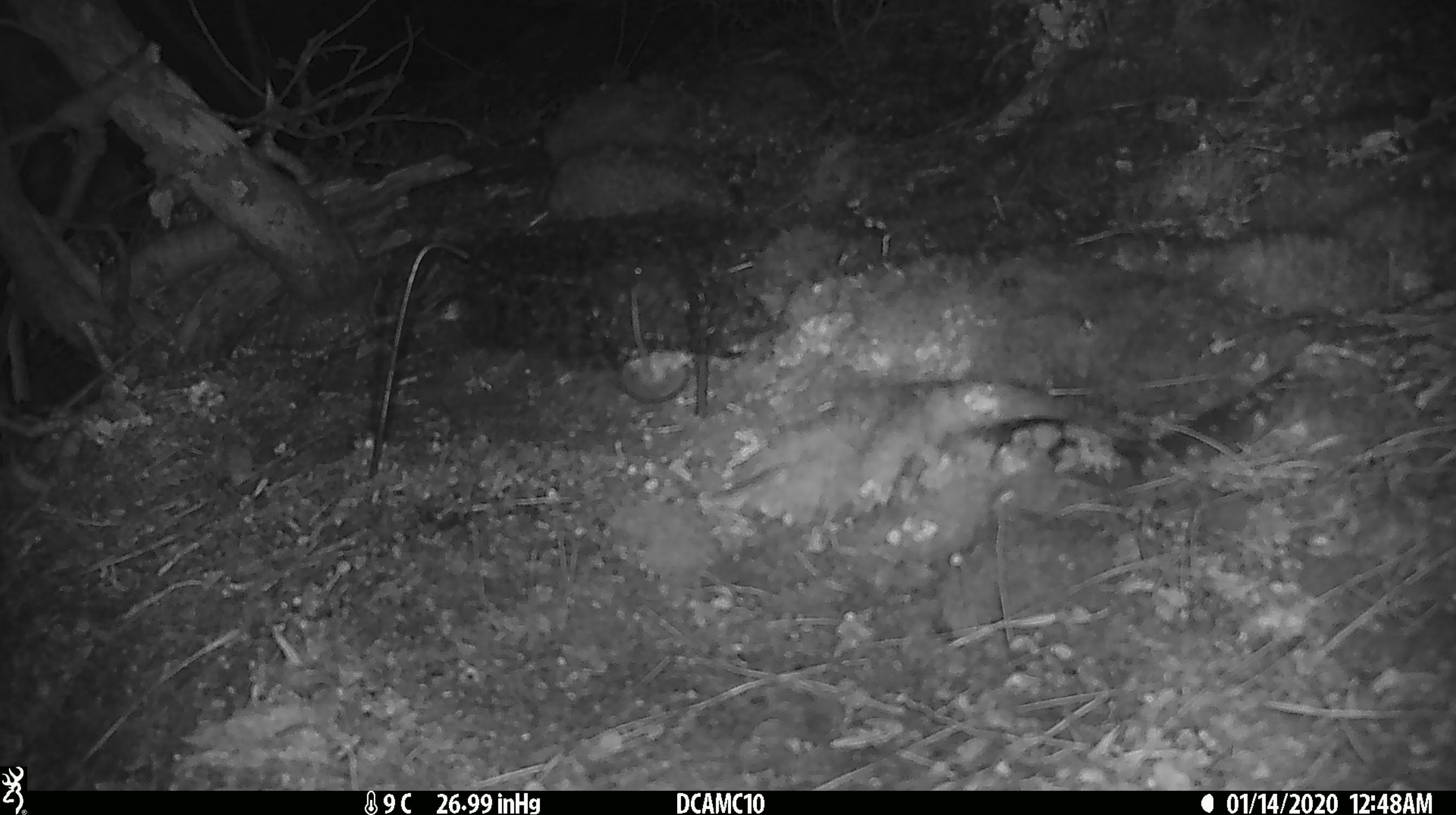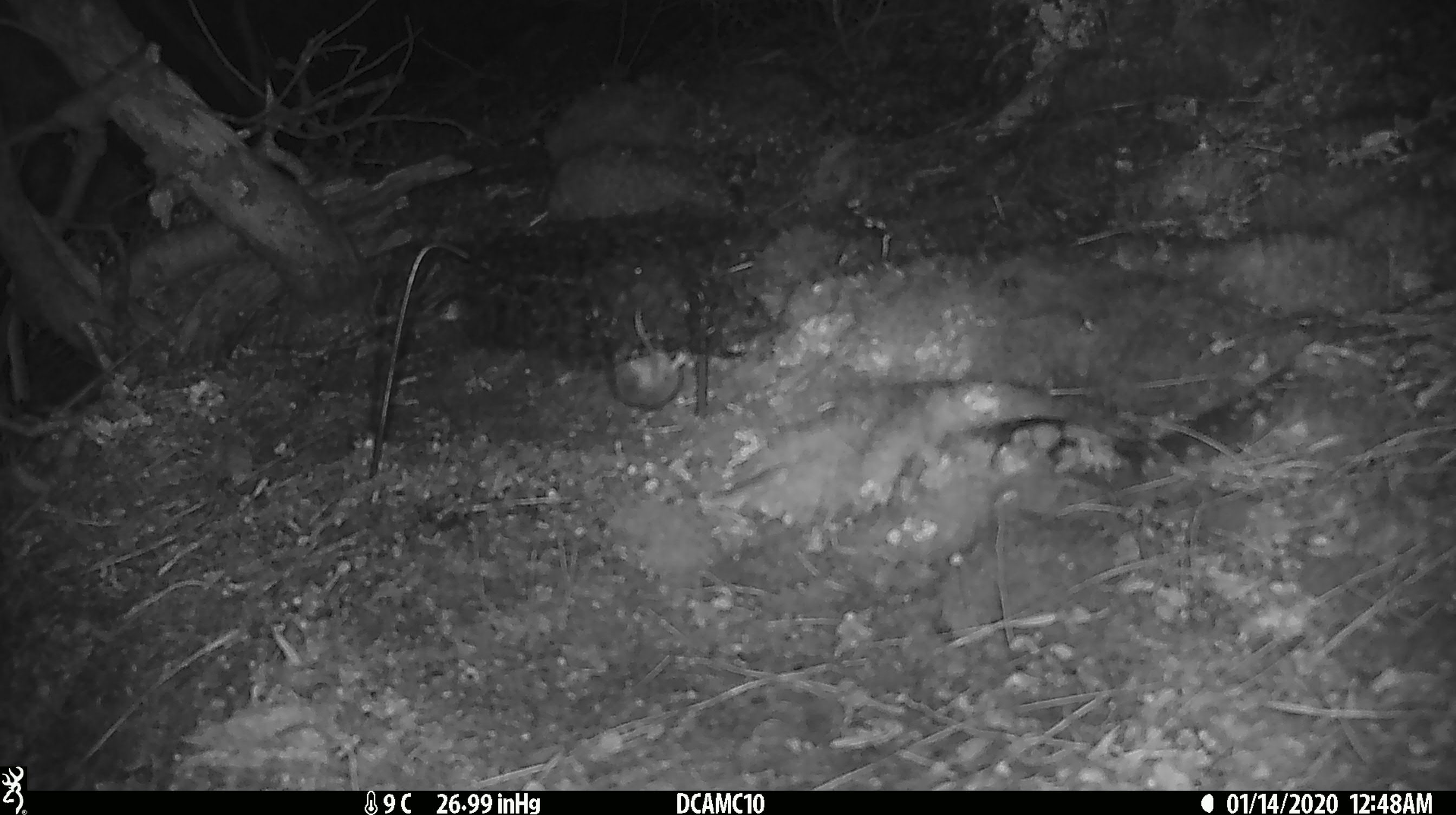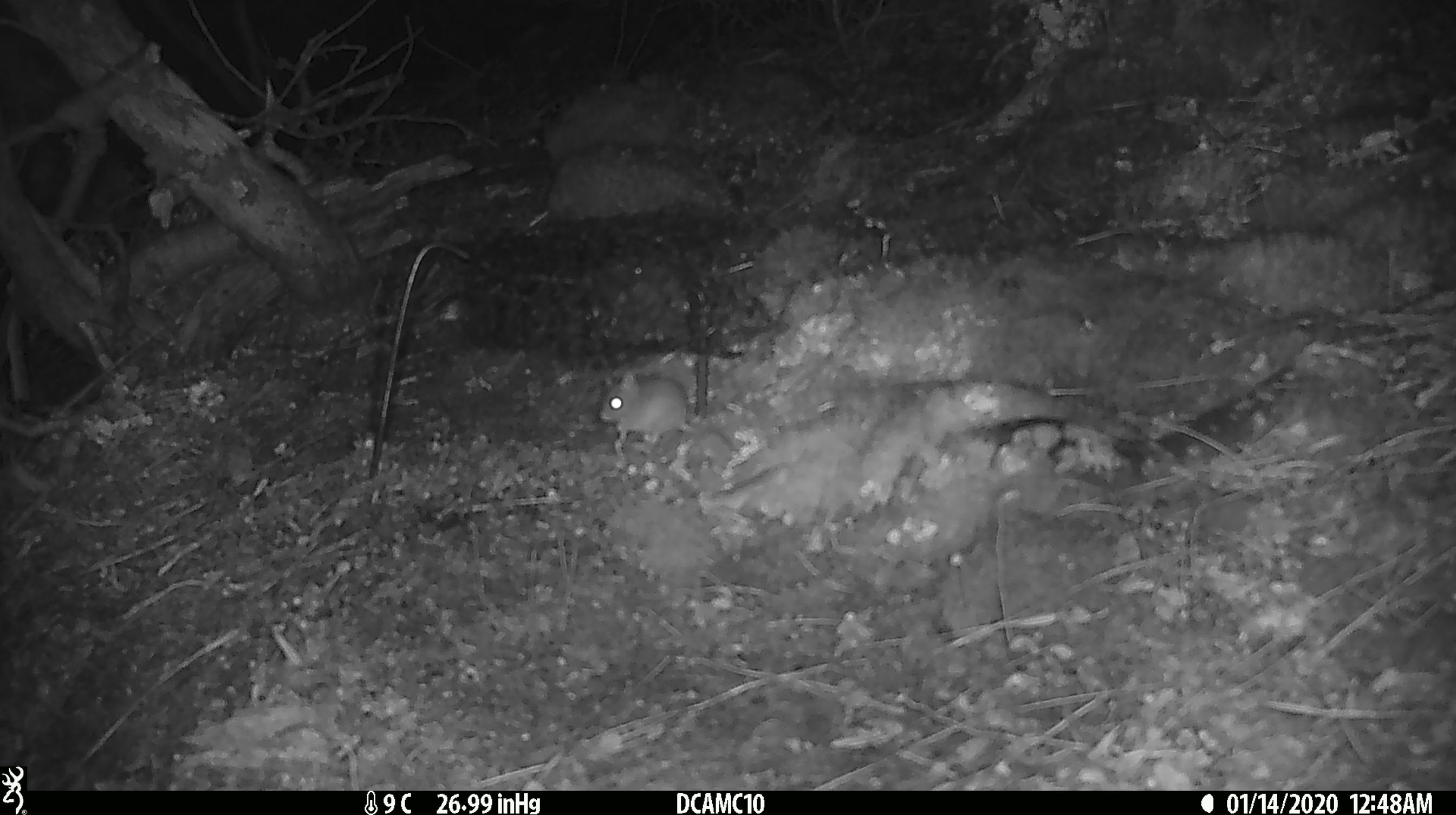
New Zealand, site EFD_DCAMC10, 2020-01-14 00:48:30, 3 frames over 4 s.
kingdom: Animalia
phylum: Chordata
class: Mammalia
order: Rodentia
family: Muridae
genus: Mus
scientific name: Mus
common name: mouse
Mouse (Mus).